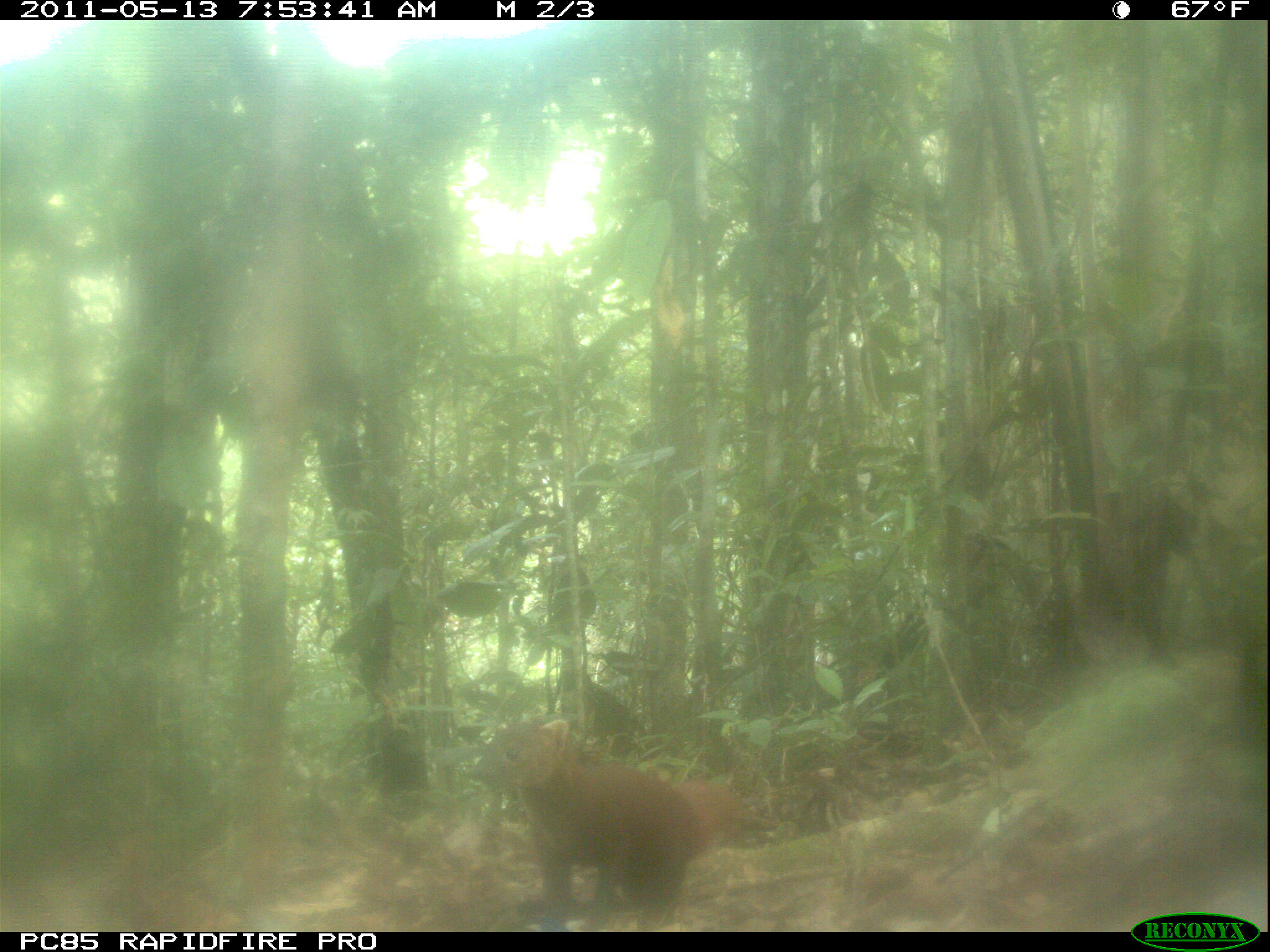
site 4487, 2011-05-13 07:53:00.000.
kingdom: Animalia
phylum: Chordata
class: Mammalia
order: Carnivora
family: Eupleridae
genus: Galidia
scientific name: Galidia elegans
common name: ring-tailed vontsira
Galidia elegans (ring-tailed vontsira), count 1.